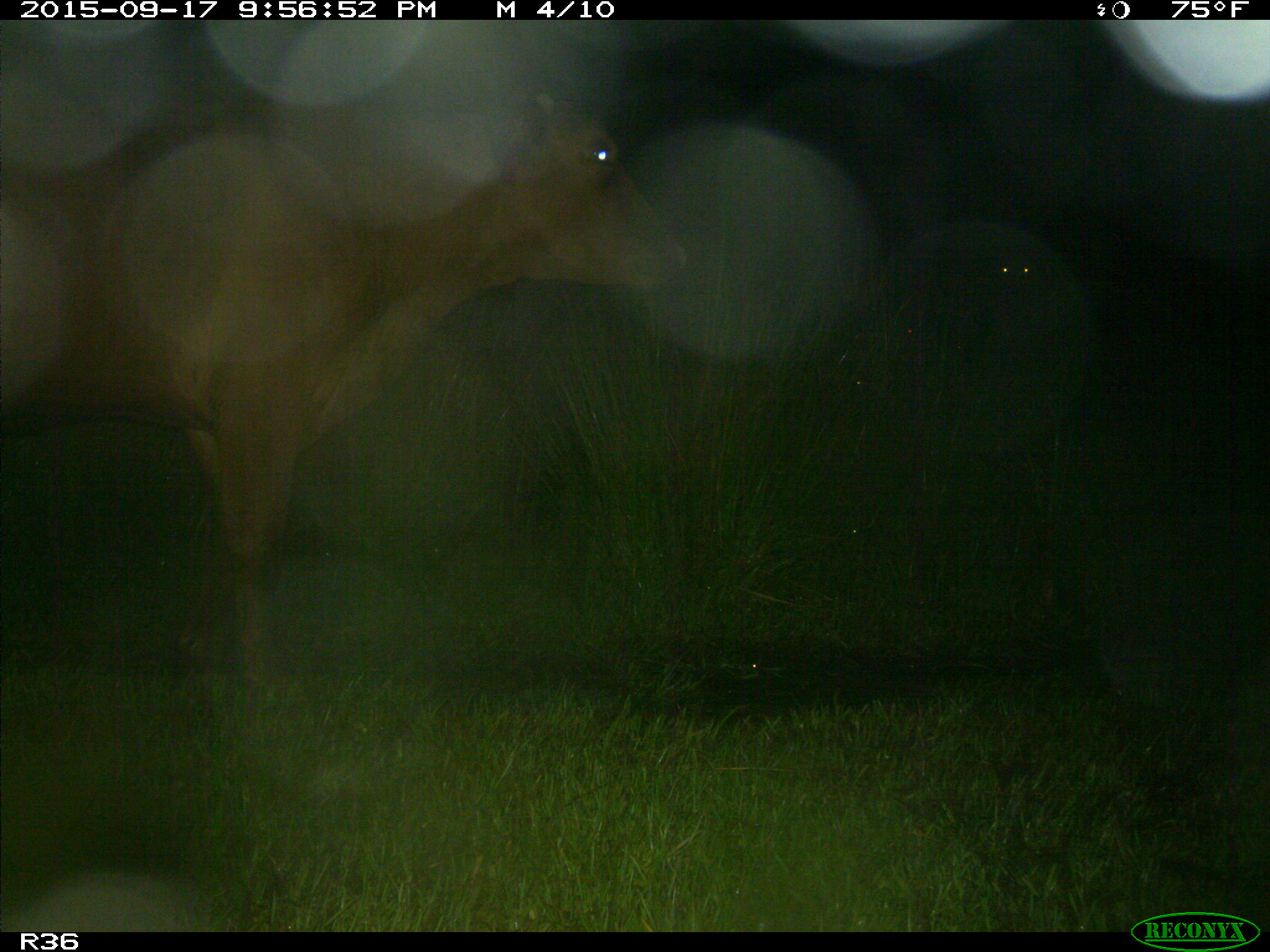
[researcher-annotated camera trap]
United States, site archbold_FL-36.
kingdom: Animalia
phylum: Chordata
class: Mammalia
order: Artiodactyla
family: Bovidae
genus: Bos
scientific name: Bos taurus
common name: domestic cow